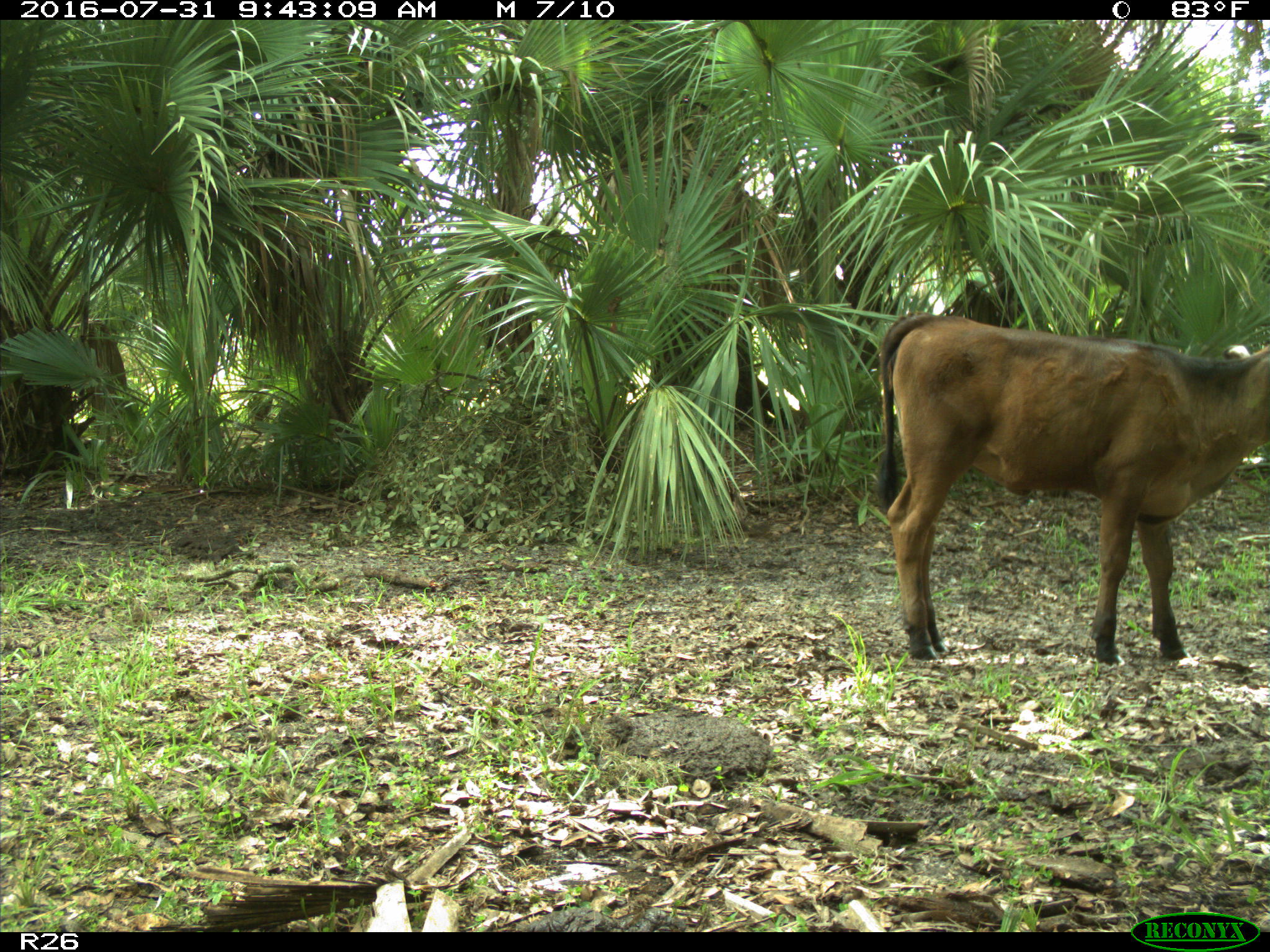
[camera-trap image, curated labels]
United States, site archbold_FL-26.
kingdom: Animalia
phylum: Chordata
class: Mammalia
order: Artiodactyla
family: Bovidae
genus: Bos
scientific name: Bos taurus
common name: domestic cow